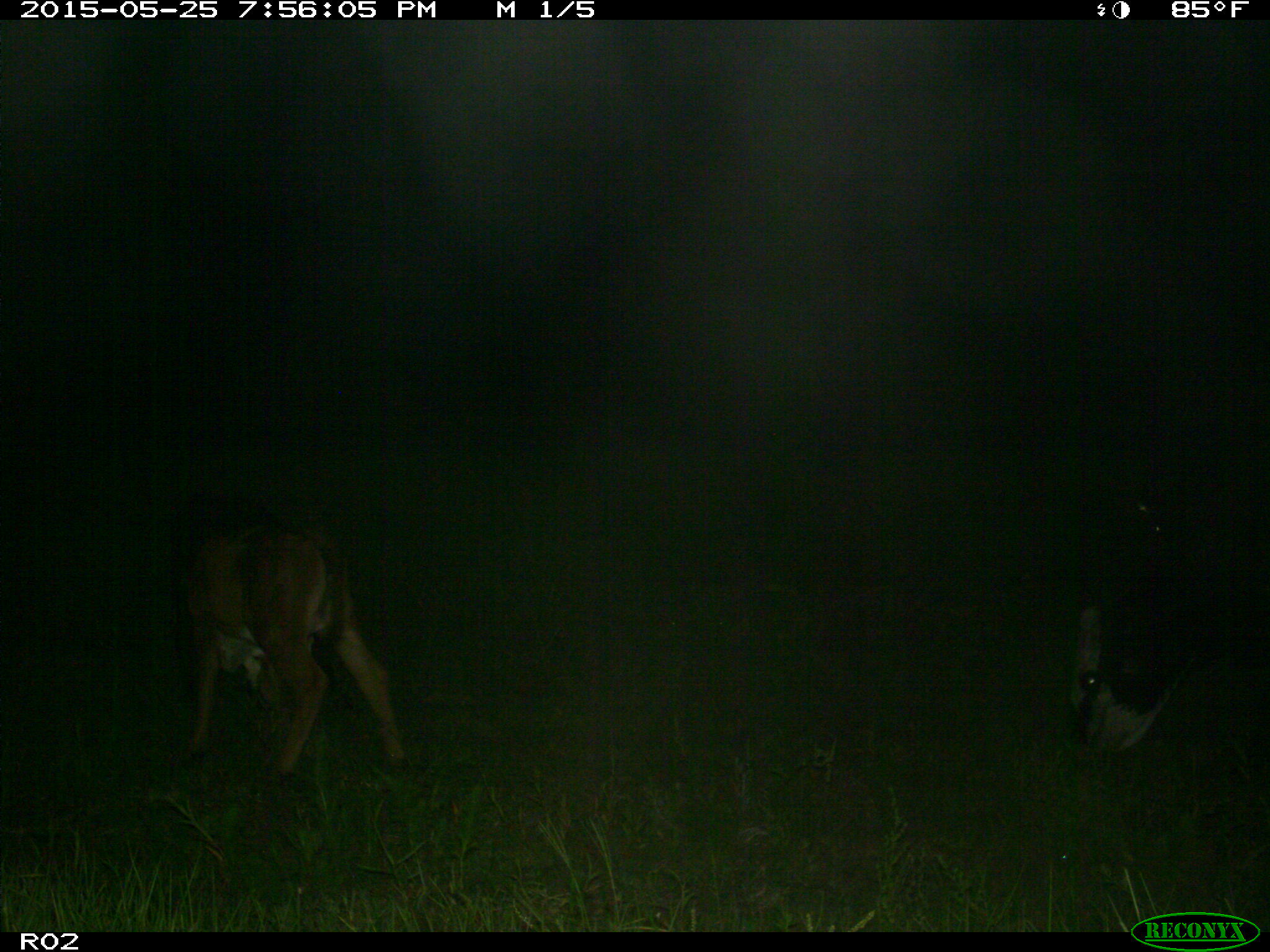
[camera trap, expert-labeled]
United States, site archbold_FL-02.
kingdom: Animalia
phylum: Chordata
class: Mammalia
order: Artiodactyla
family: Bovidae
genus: Bos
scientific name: Bos taurus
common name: domestic cow